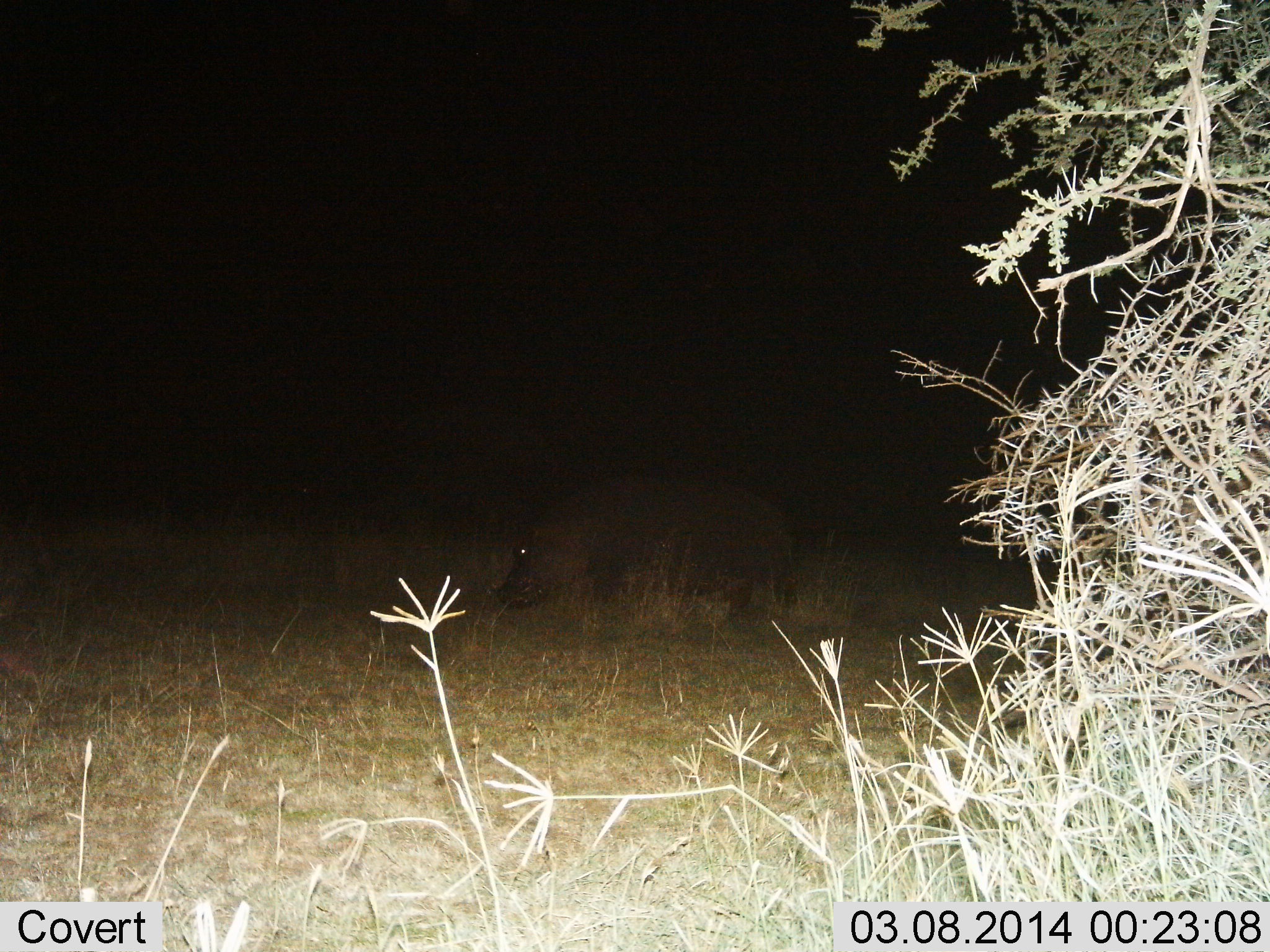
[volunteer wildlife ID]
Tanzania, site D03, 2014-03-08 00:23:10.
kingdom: Animalia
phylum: Chordata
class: Mammalia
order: Artiodactyla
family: Hippopotamidae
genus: Hippopotamus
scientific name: Hippopotamus amphibius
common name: hippopotamus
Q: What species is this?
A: Hippopotamus (Hippopotamus amphibius).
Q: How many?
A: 1.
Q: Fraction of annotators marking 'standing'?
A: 30%.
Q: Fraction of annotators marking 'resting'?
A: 0%.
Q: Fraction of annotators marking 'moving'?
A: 70%.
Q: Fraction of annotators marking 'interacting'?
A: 0%.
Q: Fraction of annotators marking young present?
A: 0%.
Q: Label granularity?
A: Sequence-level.